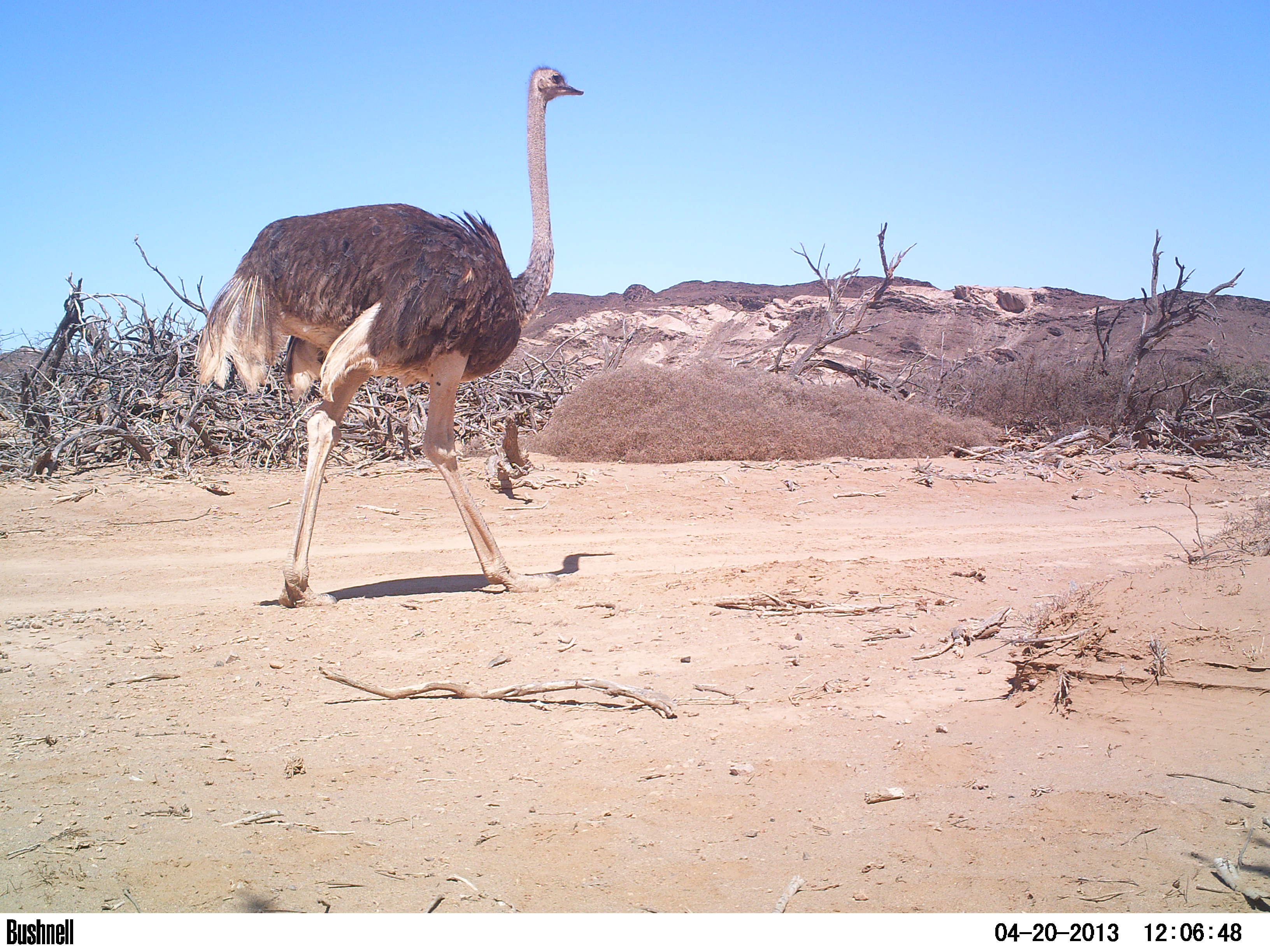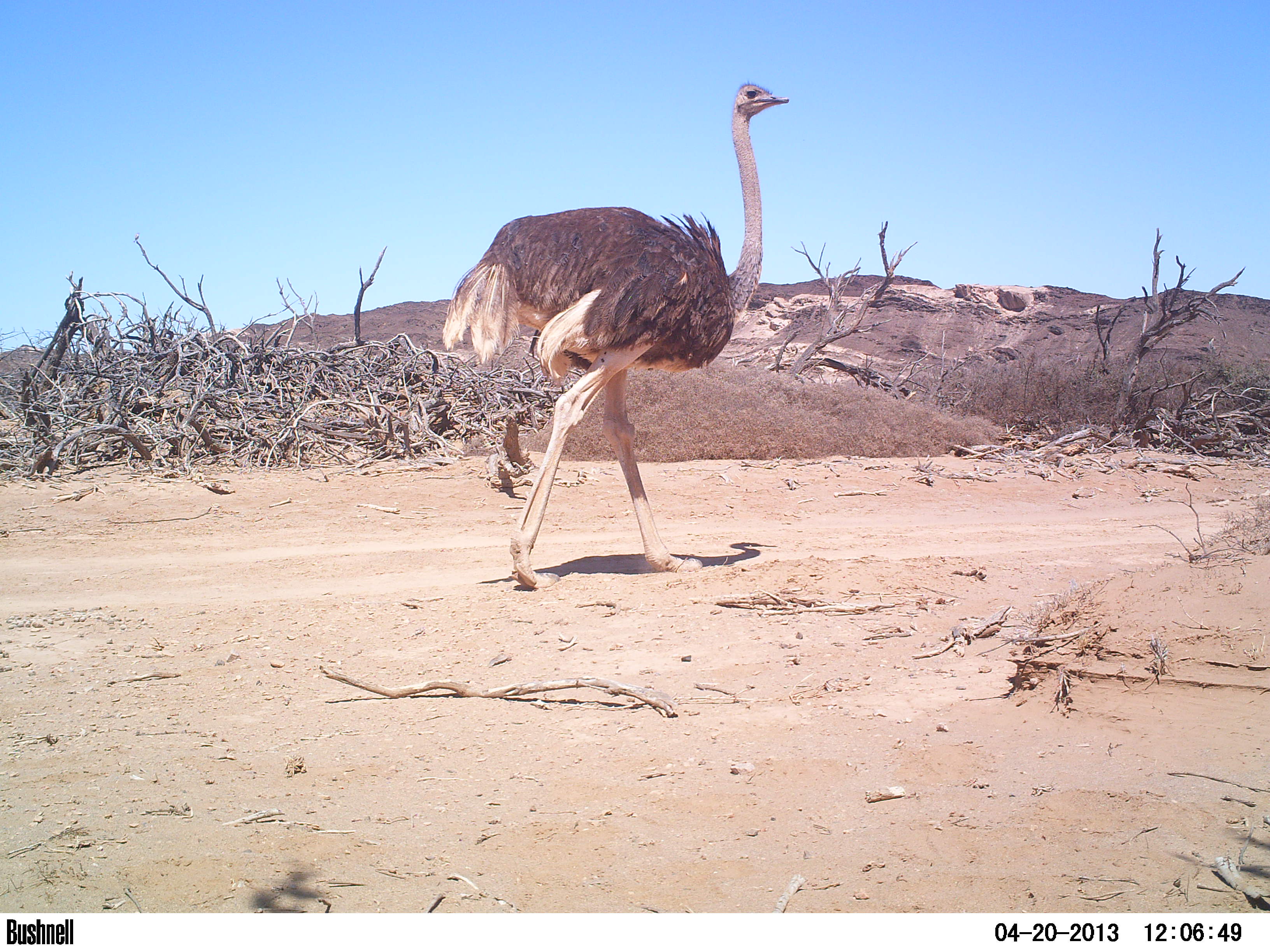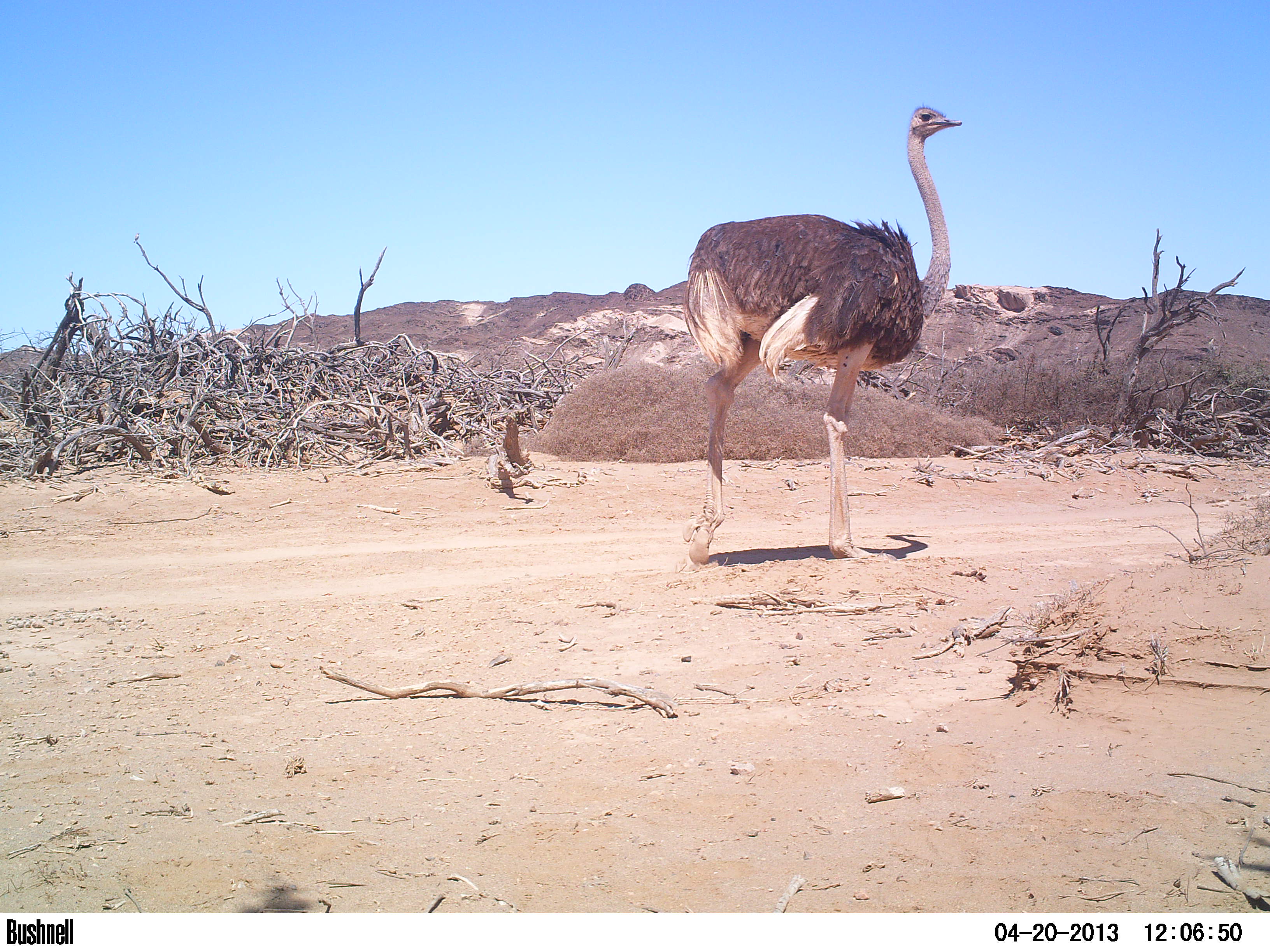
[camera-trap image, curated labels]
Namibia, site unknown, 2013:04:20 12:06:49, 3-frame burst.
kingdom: Animalia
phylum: Chordata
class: Aves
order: Struthioniformes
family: Struthionidae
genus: Struthio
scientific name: Struthio camelus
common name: common ostrich